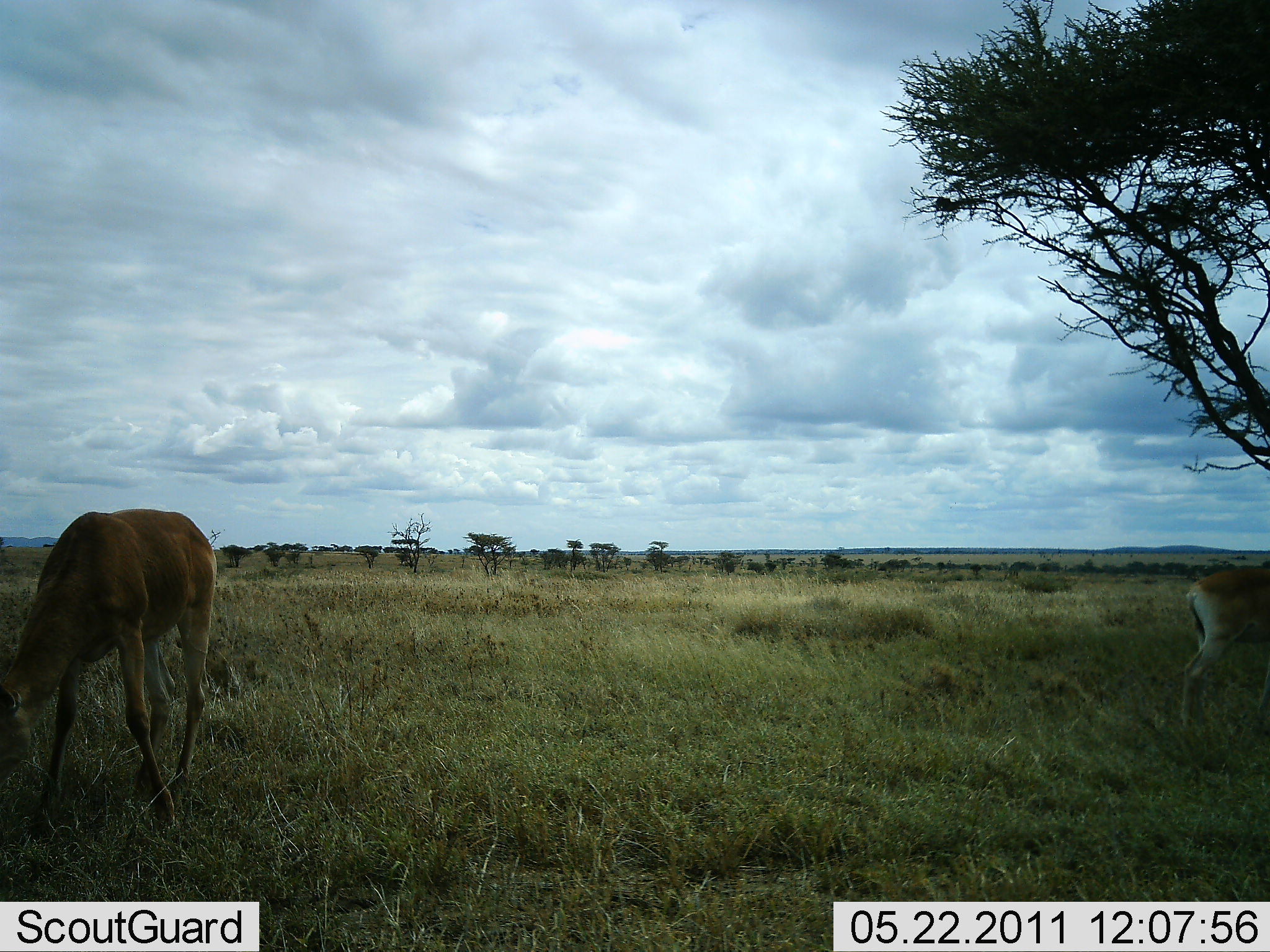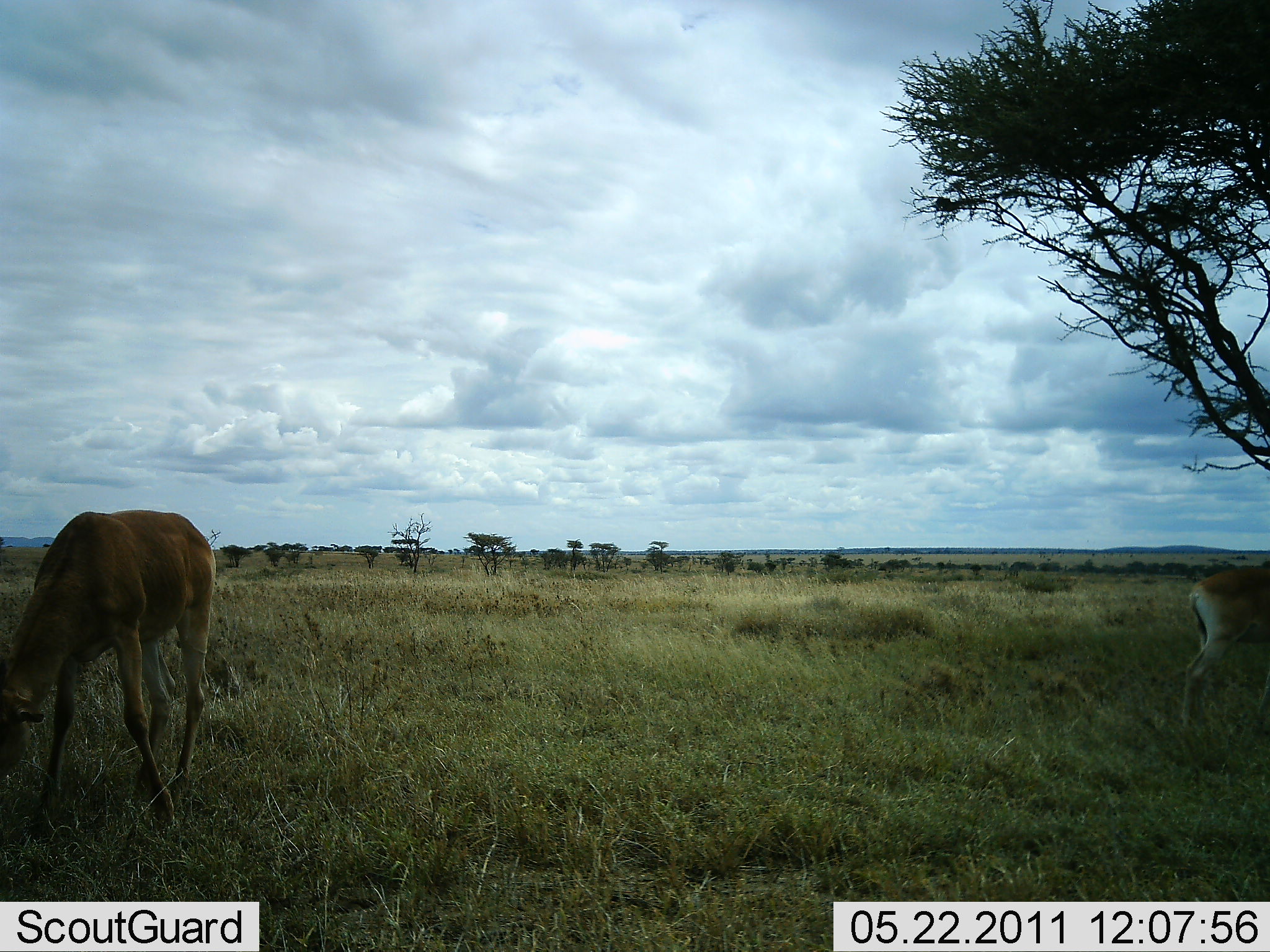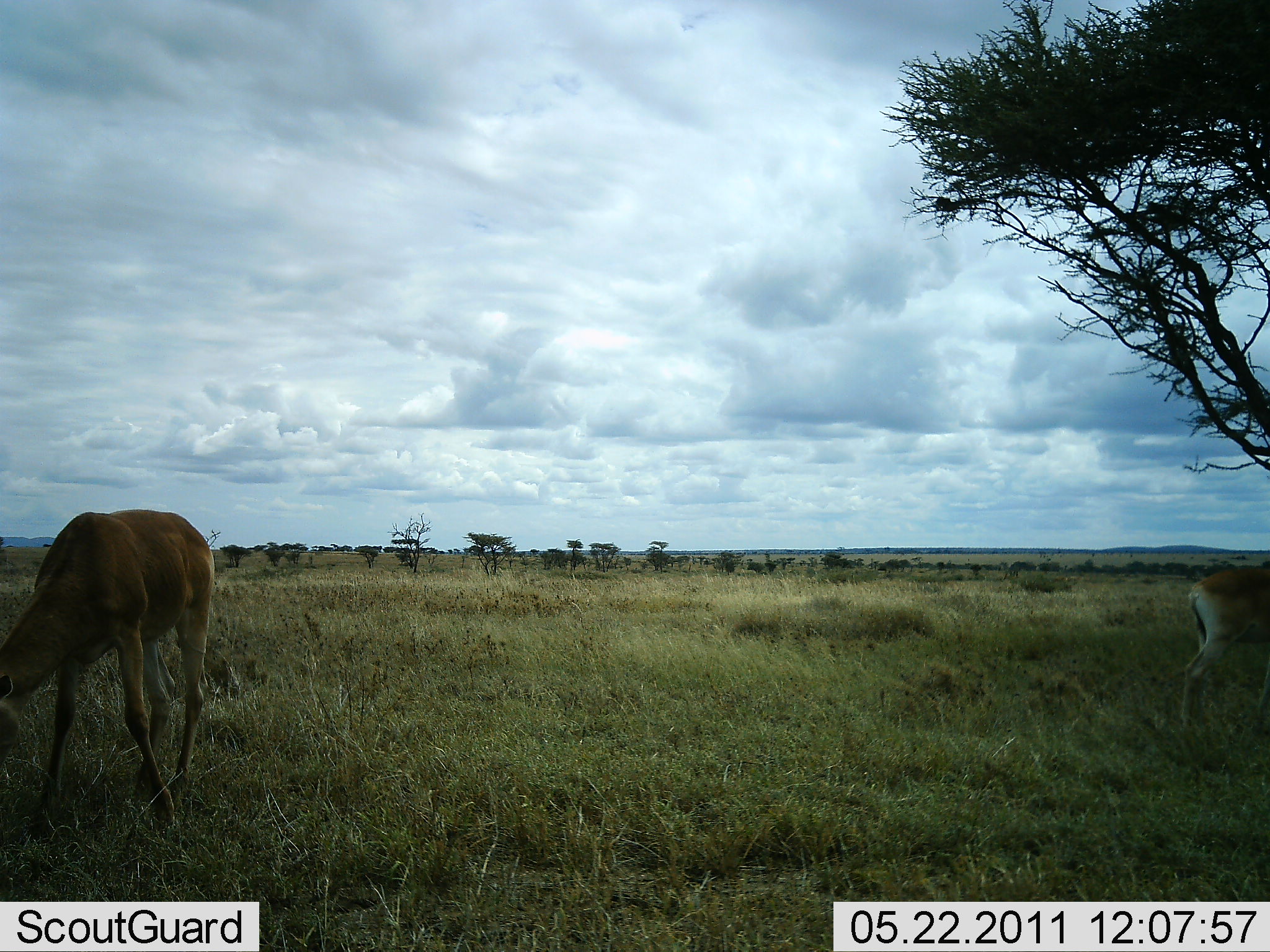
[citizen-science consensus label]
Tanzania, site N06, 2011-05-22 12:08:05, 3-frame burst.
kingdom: Animalia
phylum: Chordata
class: Mammalia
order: Artiodactyla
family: Bovidae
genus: Alcelaphus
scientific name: Alcelaphus buselaphus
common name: hartebeest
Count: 2.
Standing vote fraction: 60%.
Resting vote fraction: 0%.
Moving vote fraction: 0%.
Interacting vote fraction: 0%.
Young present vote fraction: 0%.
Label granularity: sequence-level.